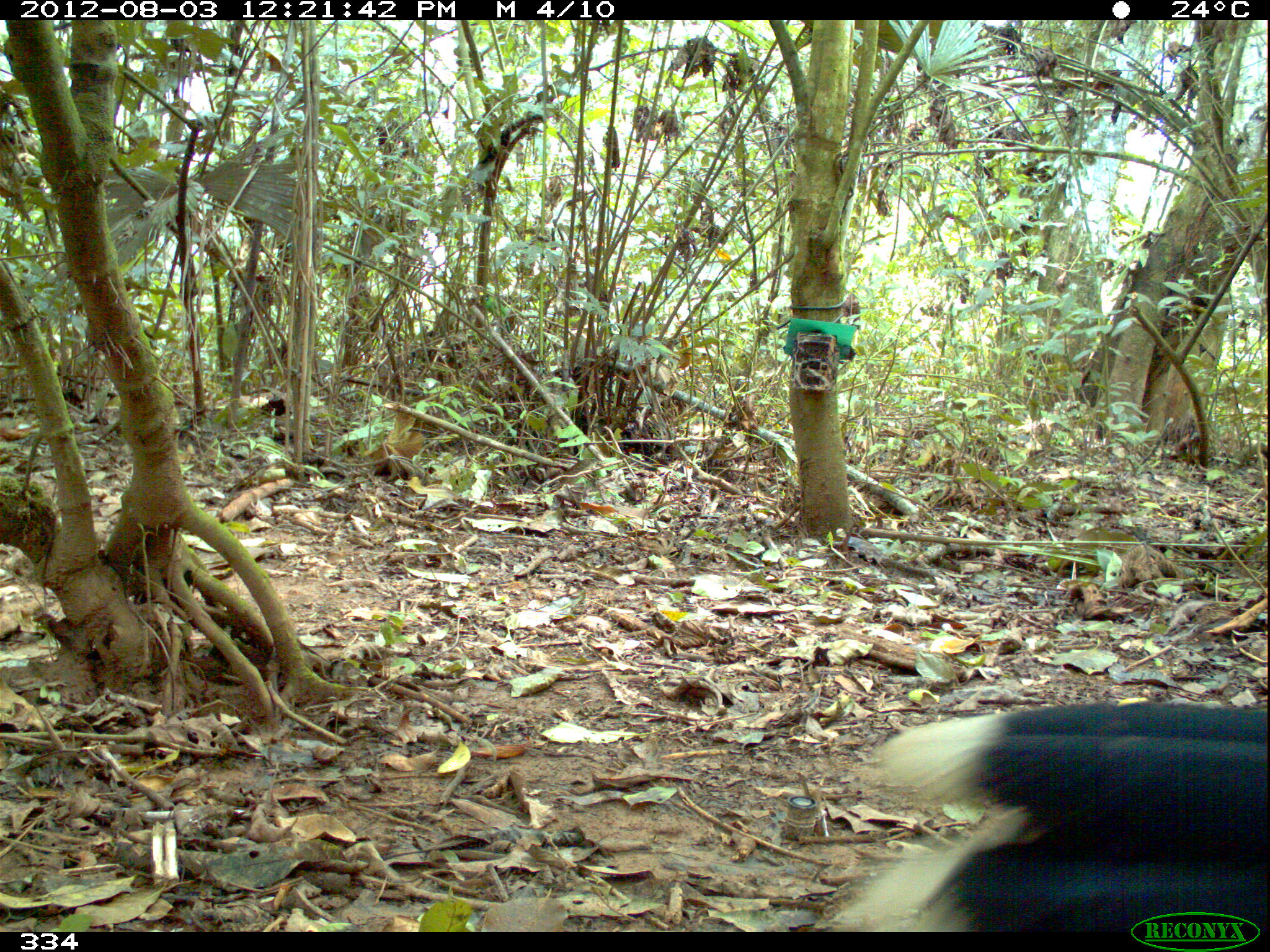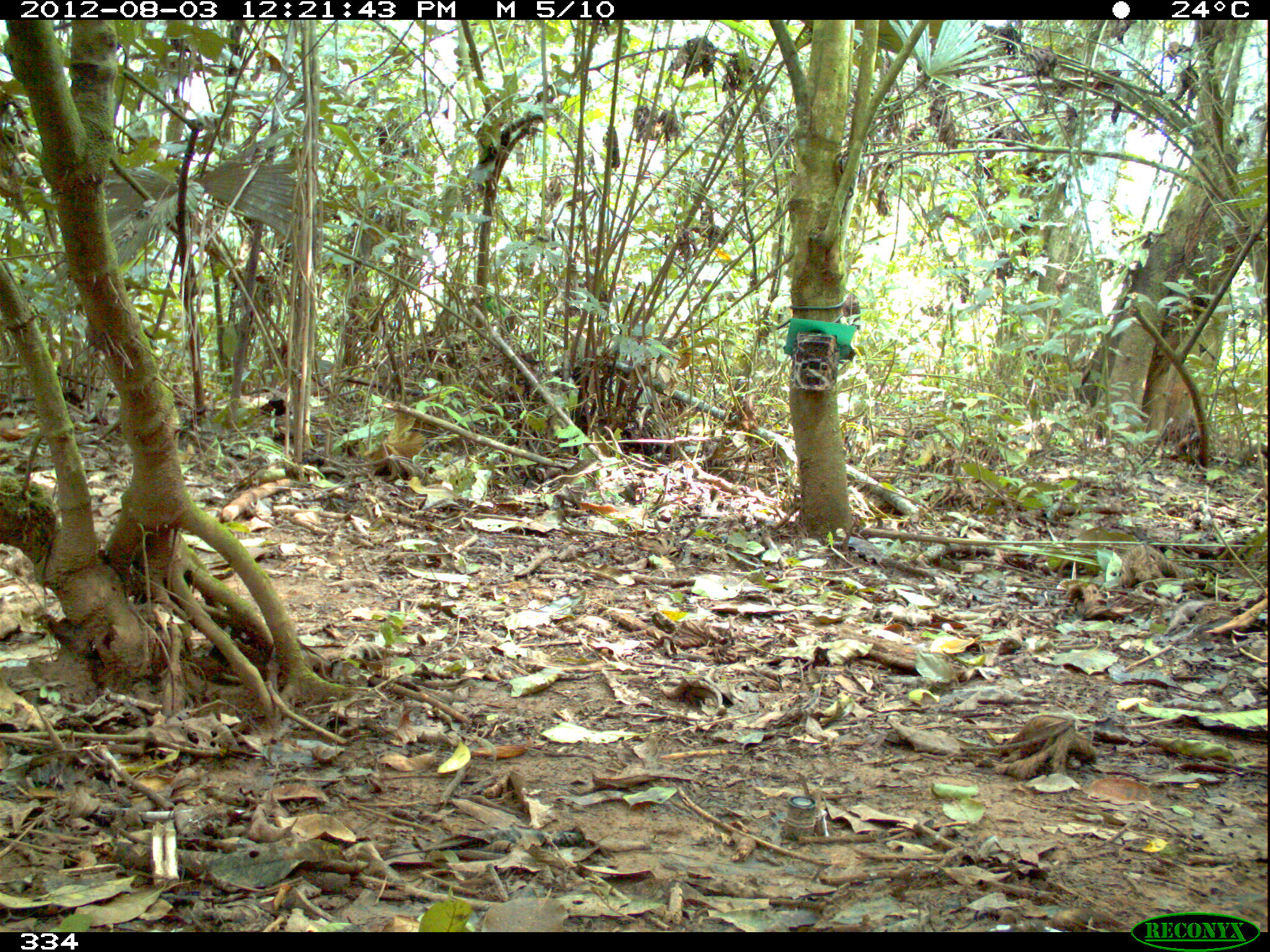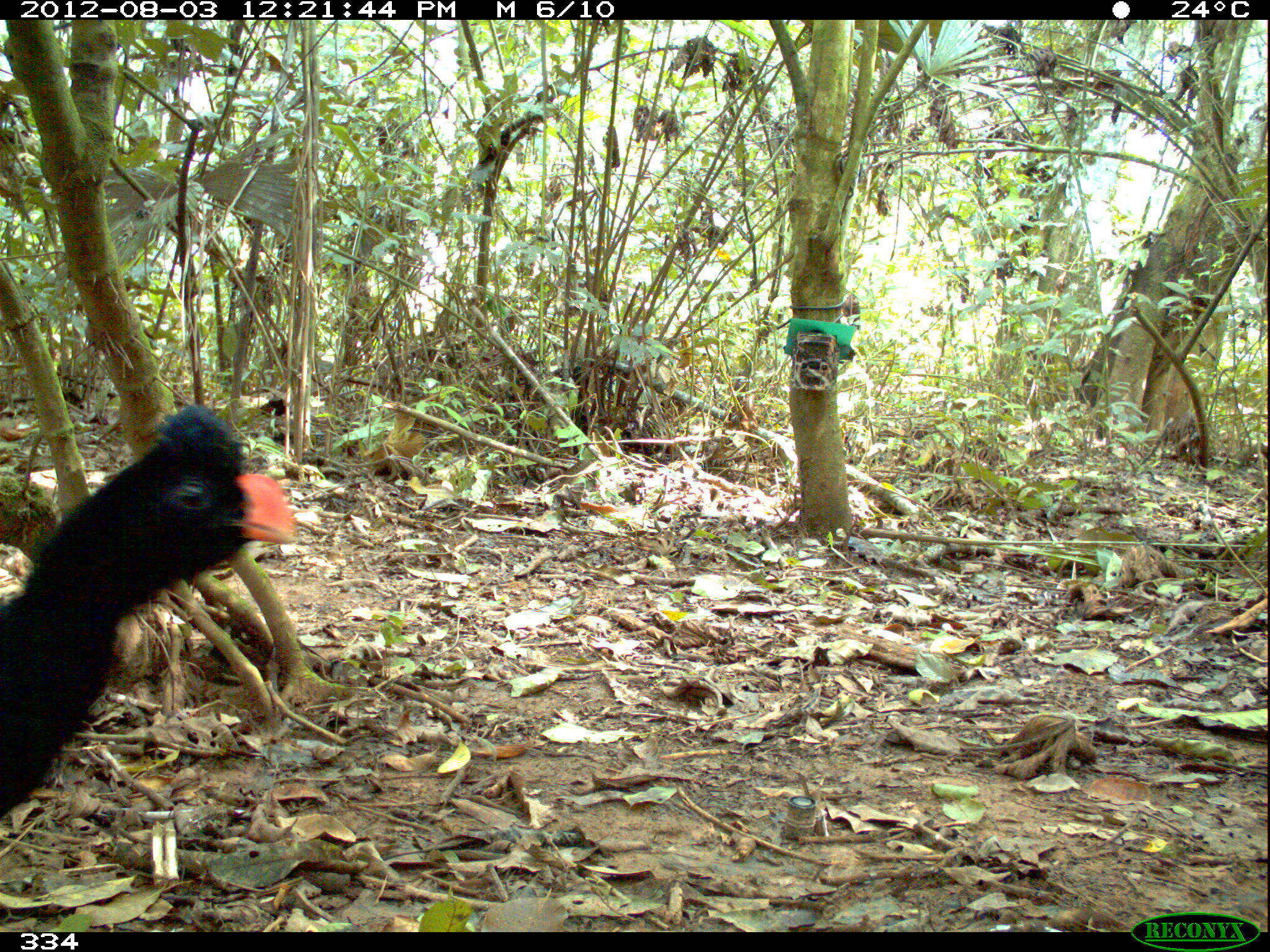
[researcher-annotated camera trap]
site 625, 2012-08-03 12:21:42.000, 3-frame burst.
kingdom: Animalia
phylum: Chordata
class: Aves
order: Galliformes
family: Cracidae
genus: Mitu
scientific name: Mitu tuberosum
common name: razor-billed curassow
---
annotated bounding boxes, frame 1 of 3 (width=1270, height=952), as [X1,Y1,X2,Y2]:
mitu tuberosum: [817,695,1269,928]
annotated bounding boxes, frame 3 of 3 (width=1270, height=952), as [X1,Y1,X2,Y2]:
mitu tuberosum: [0,399,300,820]